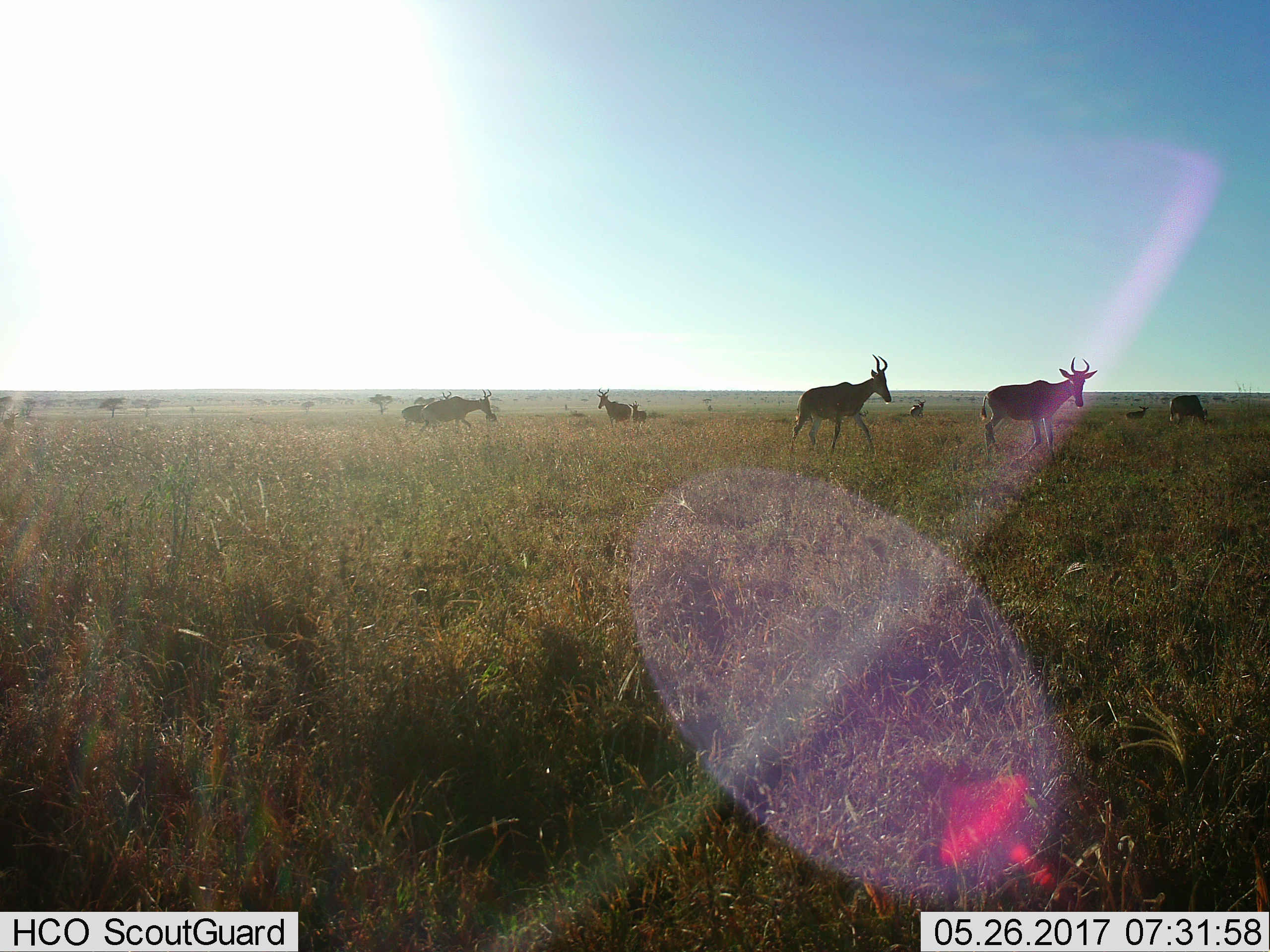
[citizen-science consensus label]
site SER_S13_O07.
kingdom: Animalia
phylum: Chordata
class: Mammalia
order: Artiodactyla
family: Bovidae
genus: Alcelaphus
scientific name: Alcelaphus buselaphus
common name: hartebeest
Hartebeest (Alcelaphus buselaphus), count 10. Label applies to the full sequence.